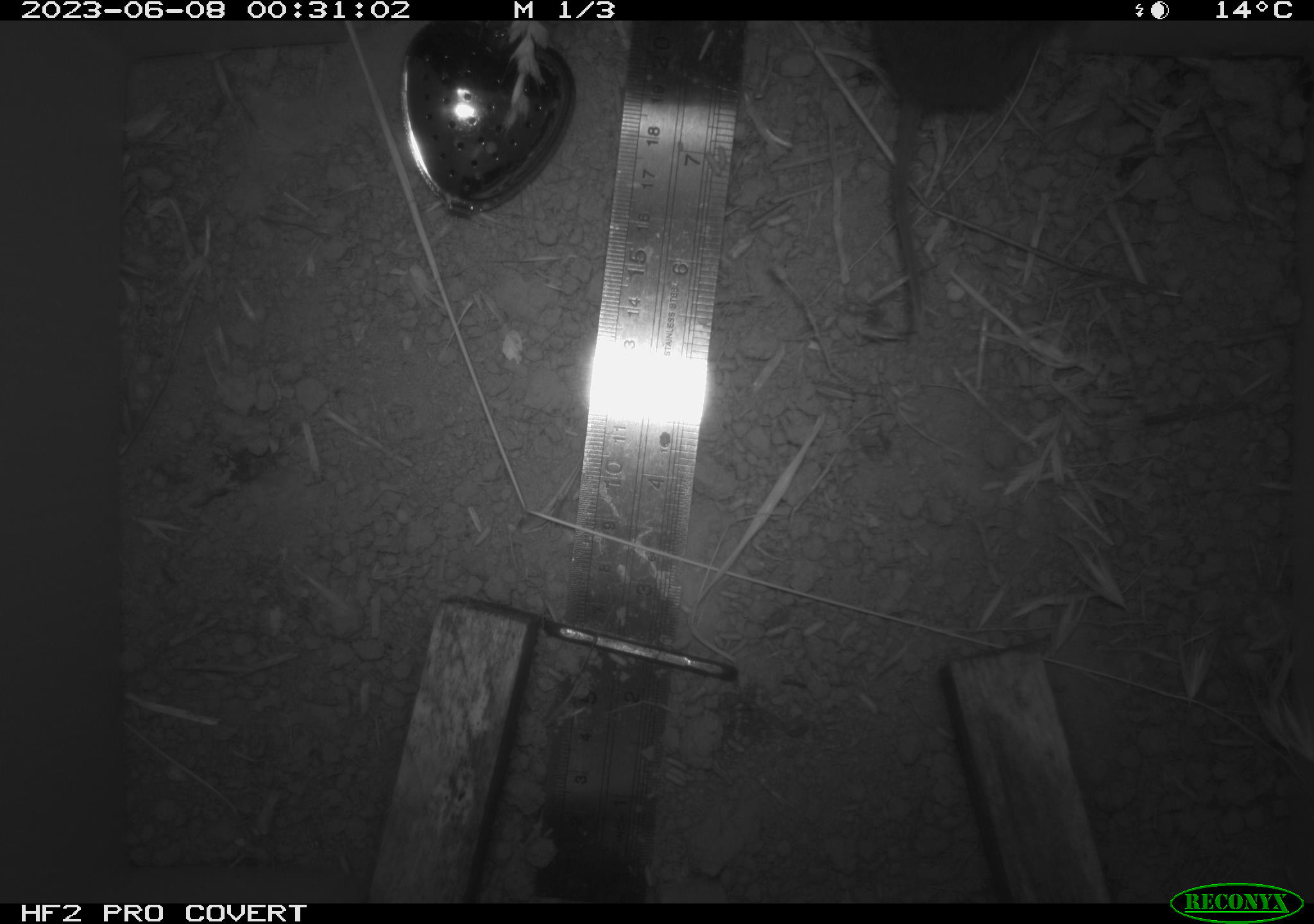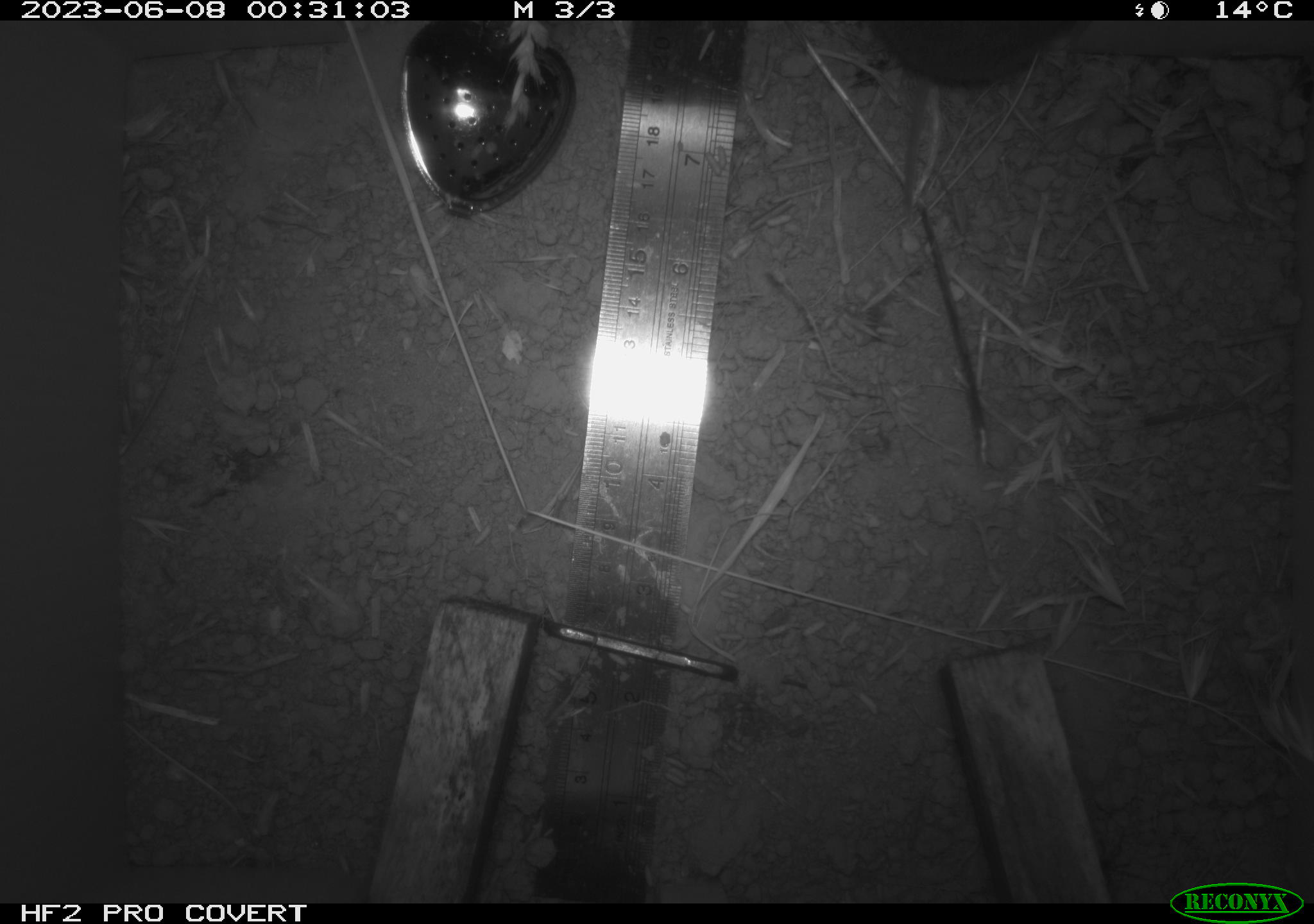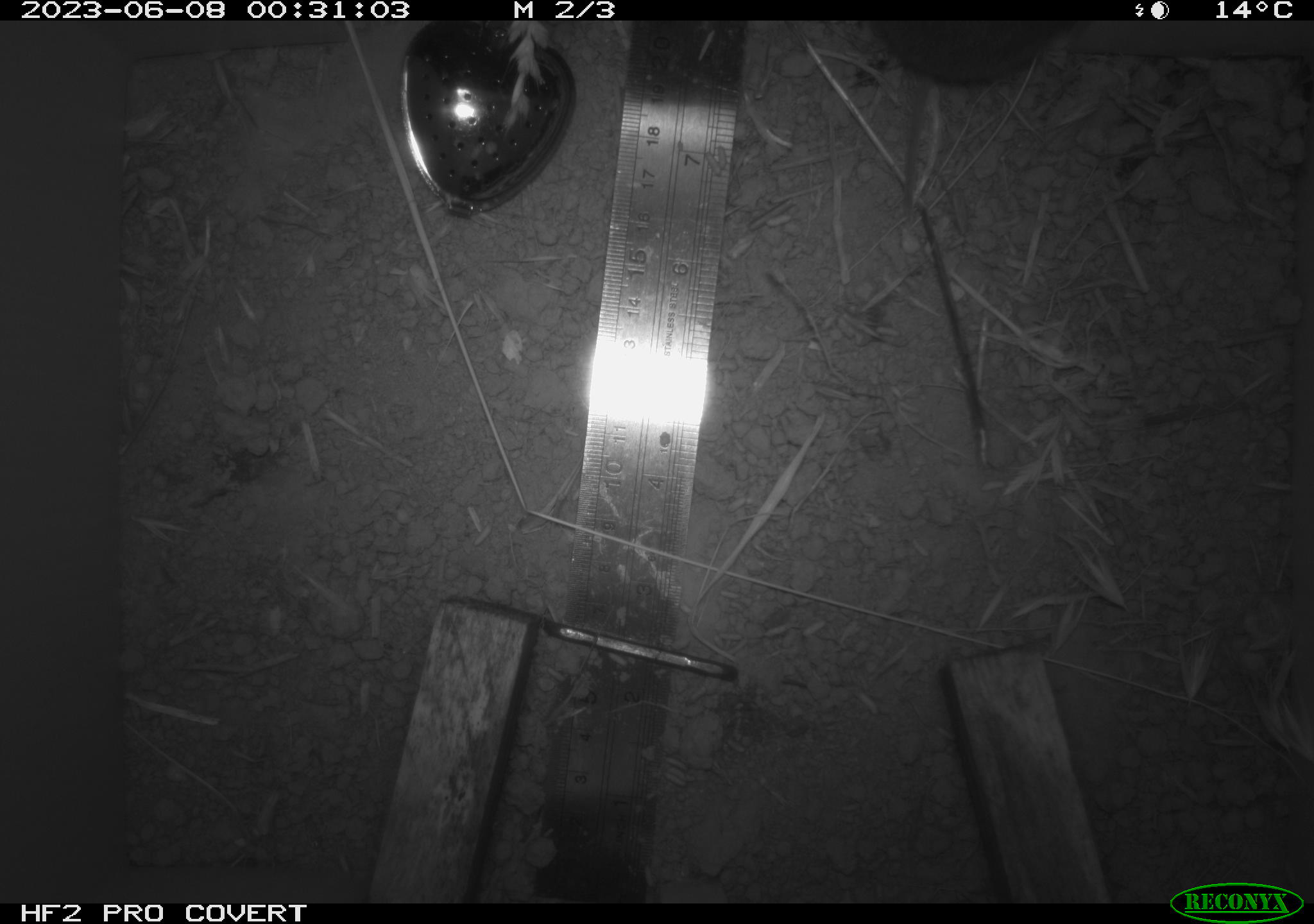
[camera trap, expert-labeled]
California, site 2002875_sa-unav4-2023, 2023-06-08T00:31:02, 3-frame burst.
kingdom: Animalia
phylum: Chordata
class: Mammalia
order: Rodentia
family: Cricetidae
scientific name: Arvicolinae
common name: voles, lemmings, and muskrats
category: arvicolinae subfamily